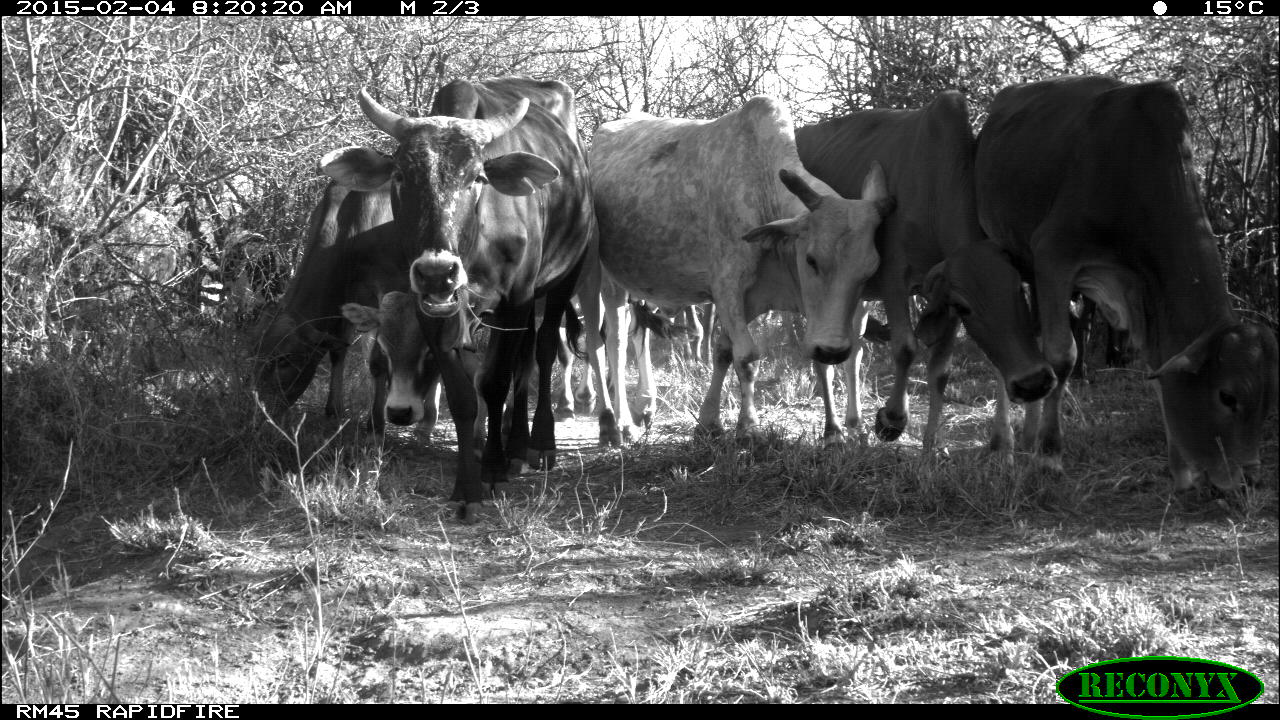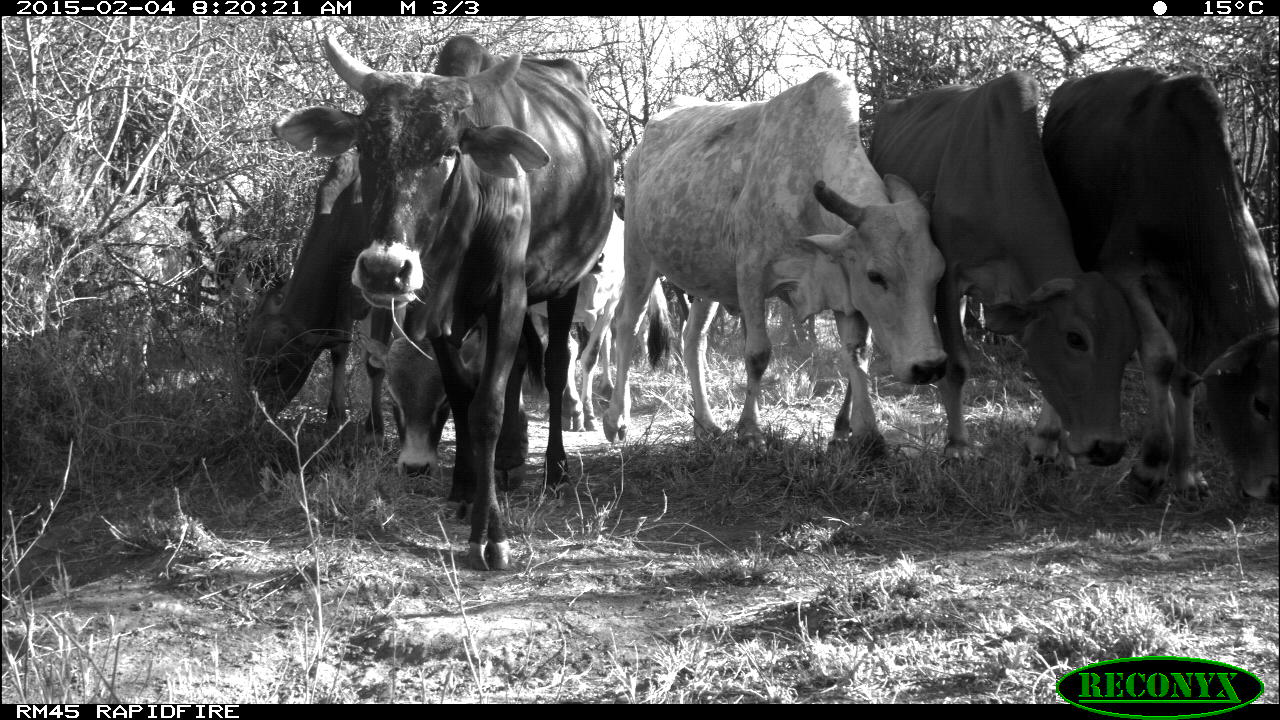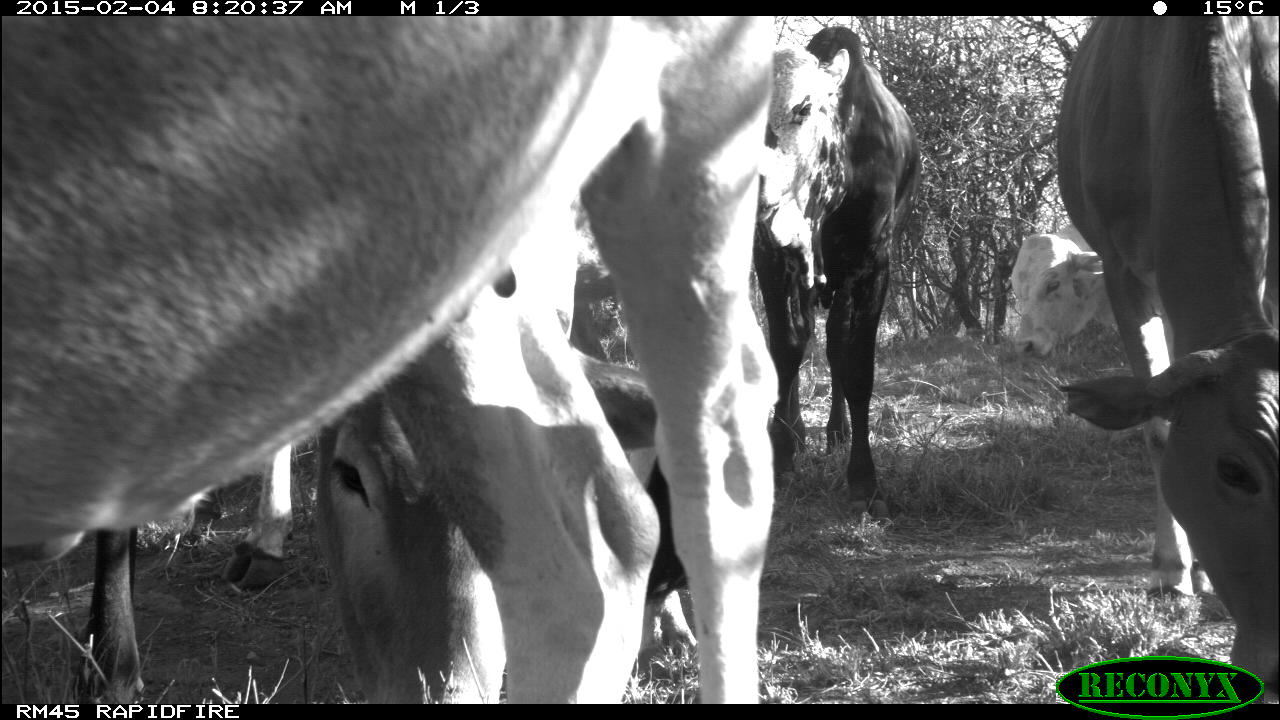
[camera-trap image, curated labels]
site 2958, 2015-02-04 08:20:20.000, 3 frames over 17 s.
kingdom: Animalia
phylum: Chordata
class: Mammalia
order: Artiodactyla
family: Bovidae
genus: Bos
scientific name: Bos taurus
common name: domestic cattle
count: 7